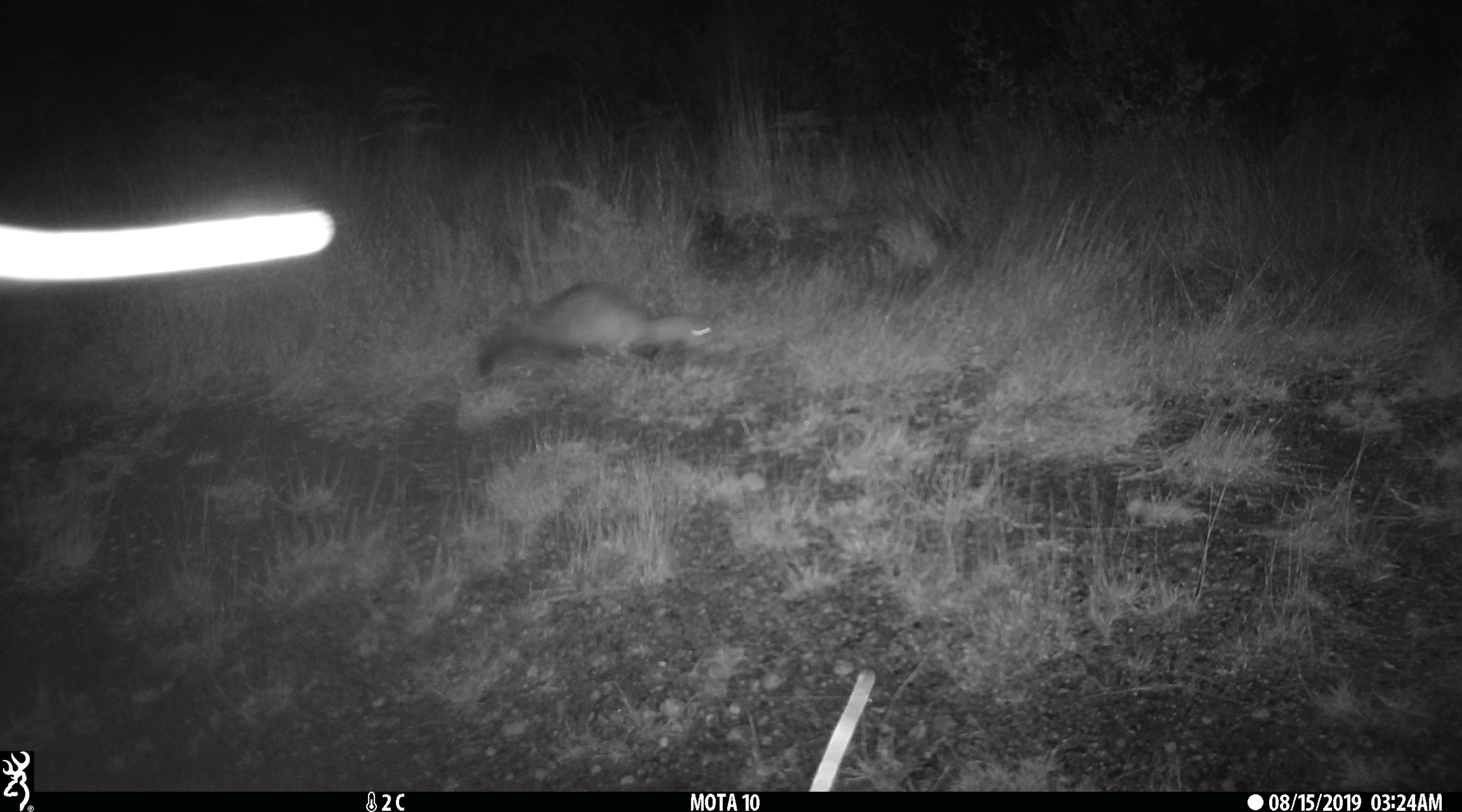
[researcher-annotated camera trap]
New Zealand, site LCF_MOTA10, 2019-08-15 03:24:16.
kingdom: Animalia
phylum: Chordata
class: Mammalia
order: Carnivora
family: Mustelidae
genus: Mustela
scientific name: Mustela furo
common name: ferret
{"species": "ferret (Mustela furo)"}